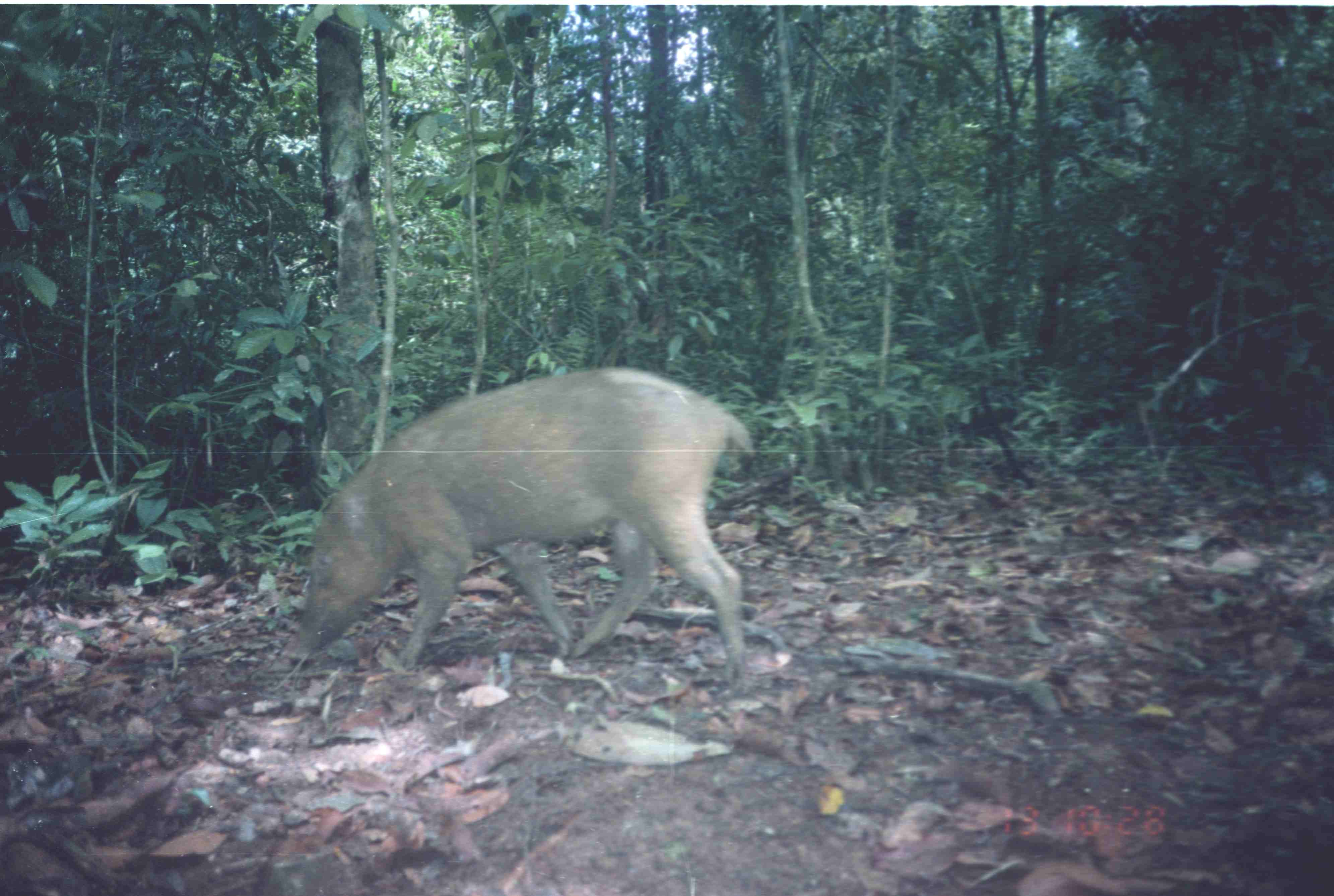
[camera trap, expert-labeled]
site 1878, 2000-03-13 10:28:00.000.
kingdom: Animalia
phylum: Chordata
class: Mammalia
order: Artiodactyla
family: Suidae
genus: Sus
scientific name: Sus scrofa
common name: wild boar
Sus scrofa (wild boar), count 1.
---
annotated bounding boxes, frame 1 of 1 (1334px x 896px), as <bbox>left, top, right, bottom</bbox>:
sus scrofa: <bbox>293, 363, 755, 681</bbox>